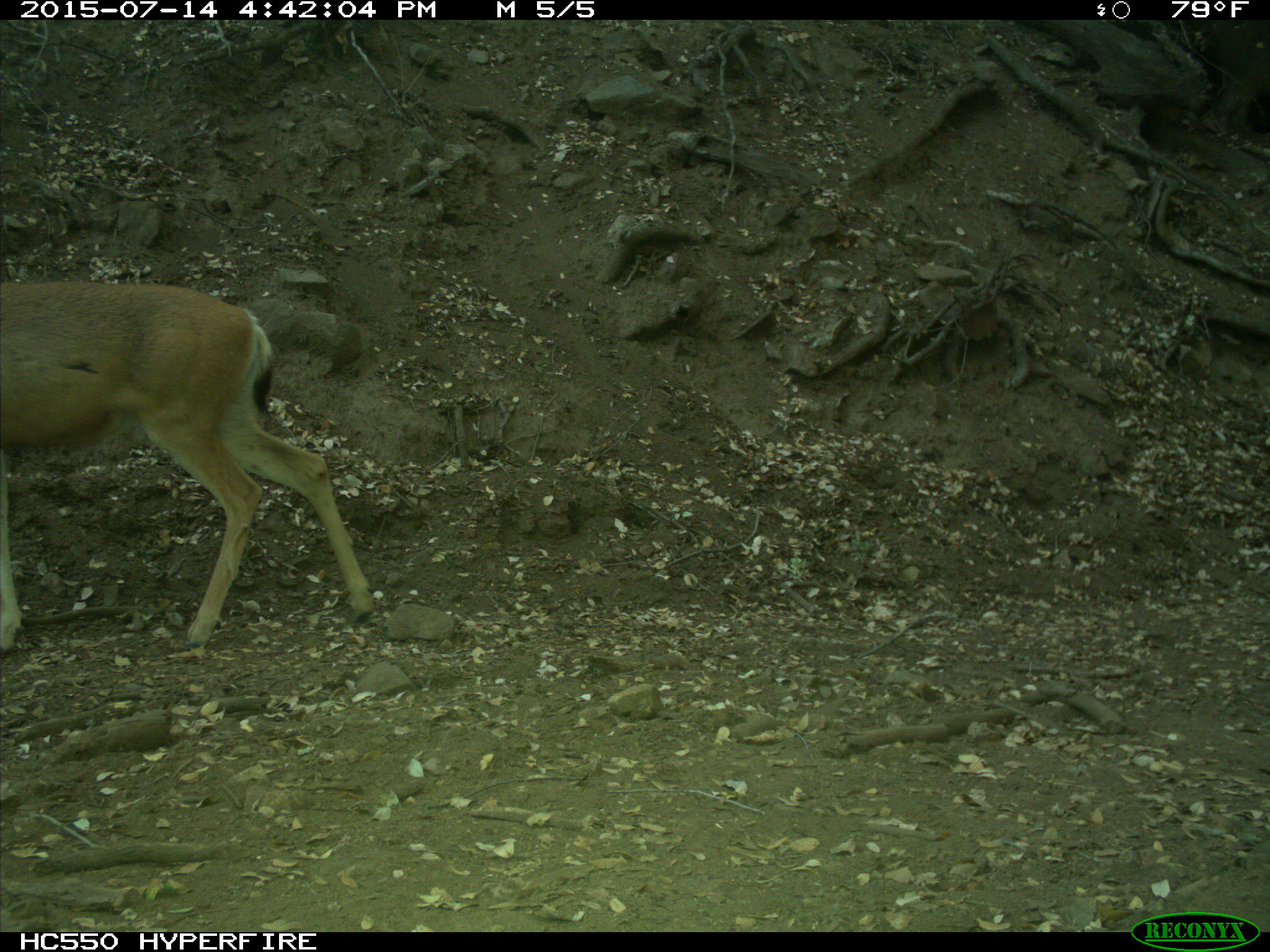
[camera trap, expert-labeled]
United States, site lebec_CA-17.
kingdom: Animalia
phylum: Chordata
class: Mammalia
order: Artiodactyla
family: Cervidae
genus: Odocoileus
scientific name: Odocoileus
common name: deer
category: unidentified deer